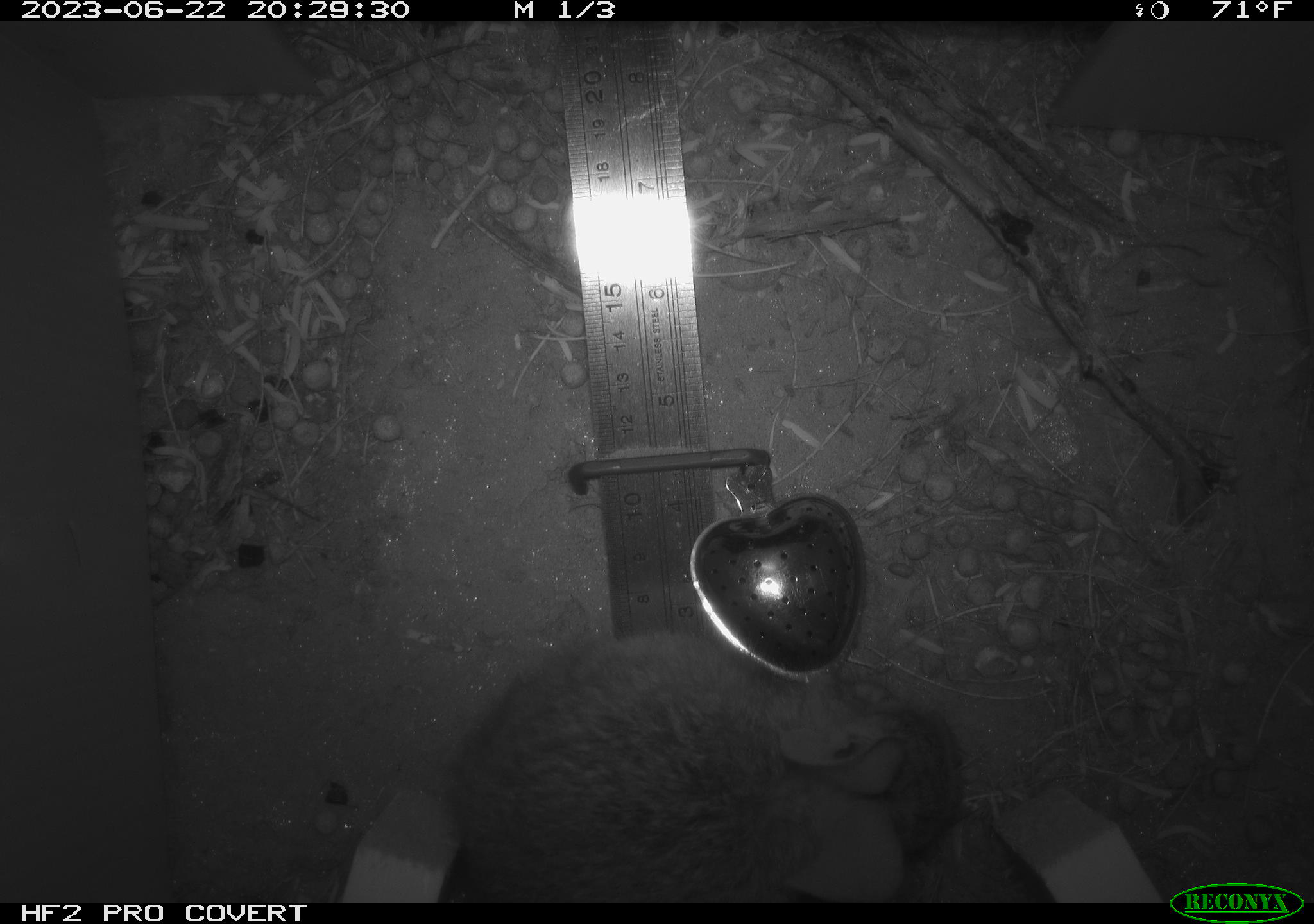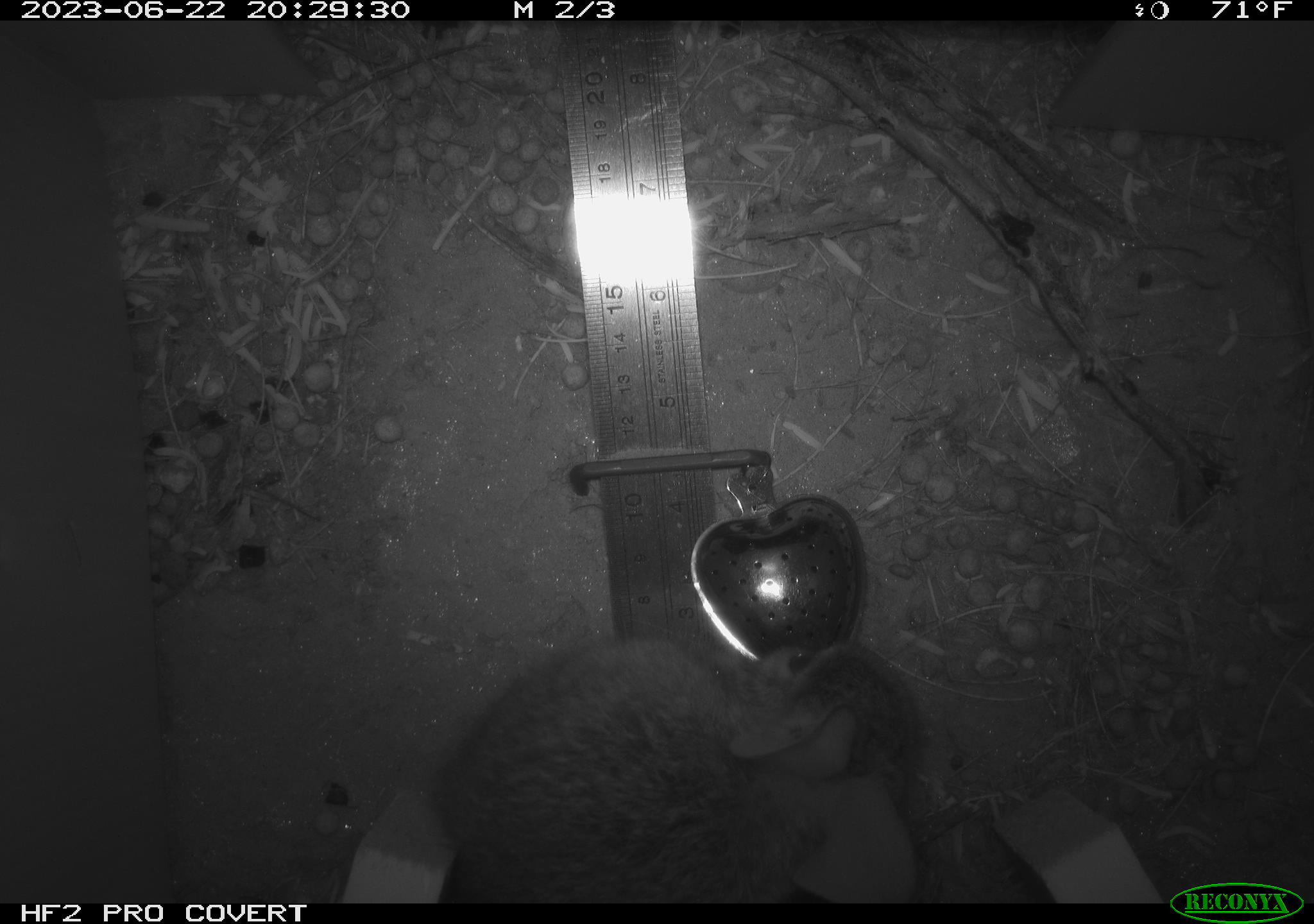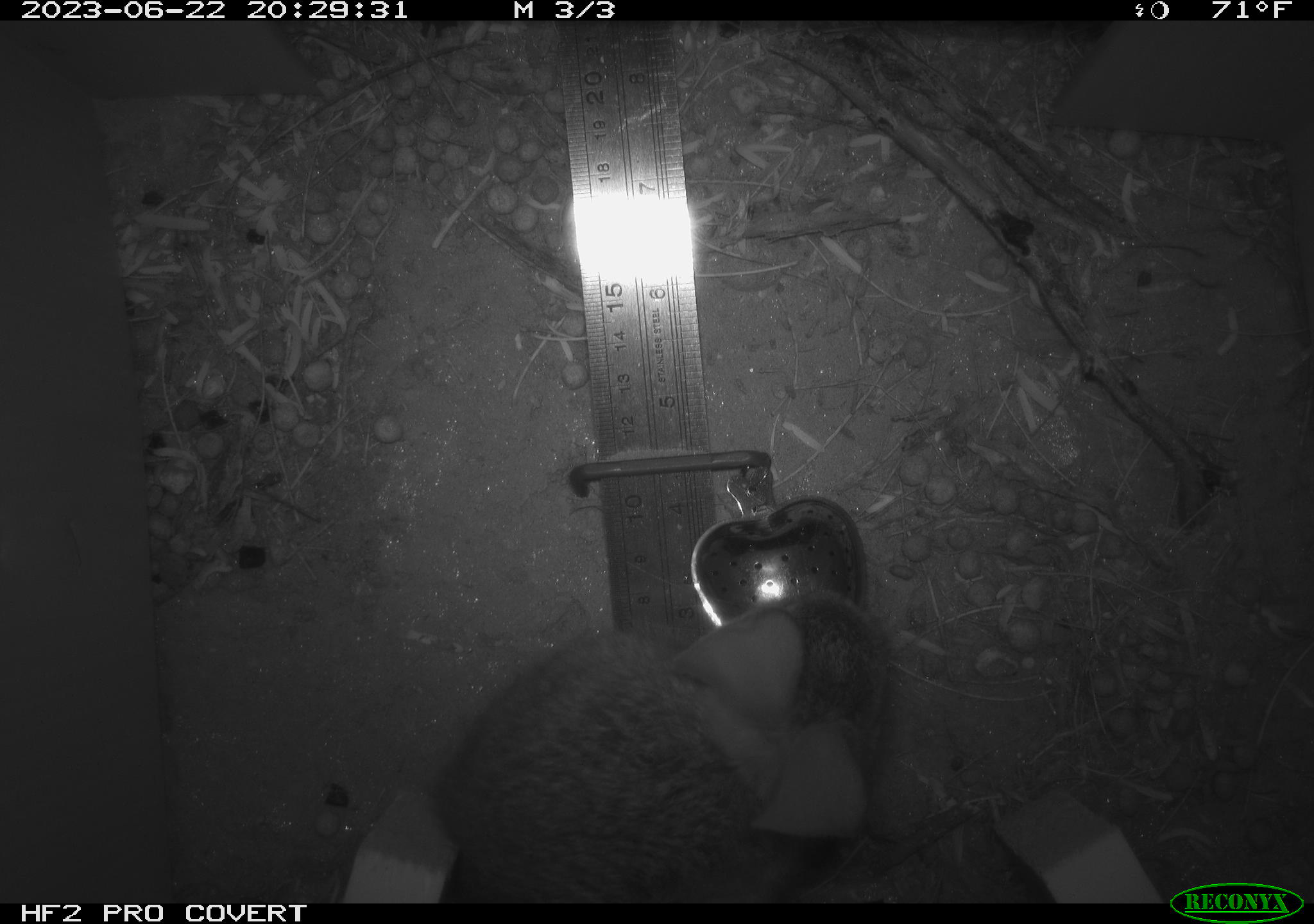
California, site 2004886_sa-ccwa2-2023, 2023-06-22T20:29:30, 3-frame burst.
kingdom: Animalia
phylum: Chordata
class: Mammalia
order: Lagomorpha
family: Leporidae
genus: Sylvilagus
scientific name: Sylvilagus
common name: cottontail rabbits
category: sylvilagus species